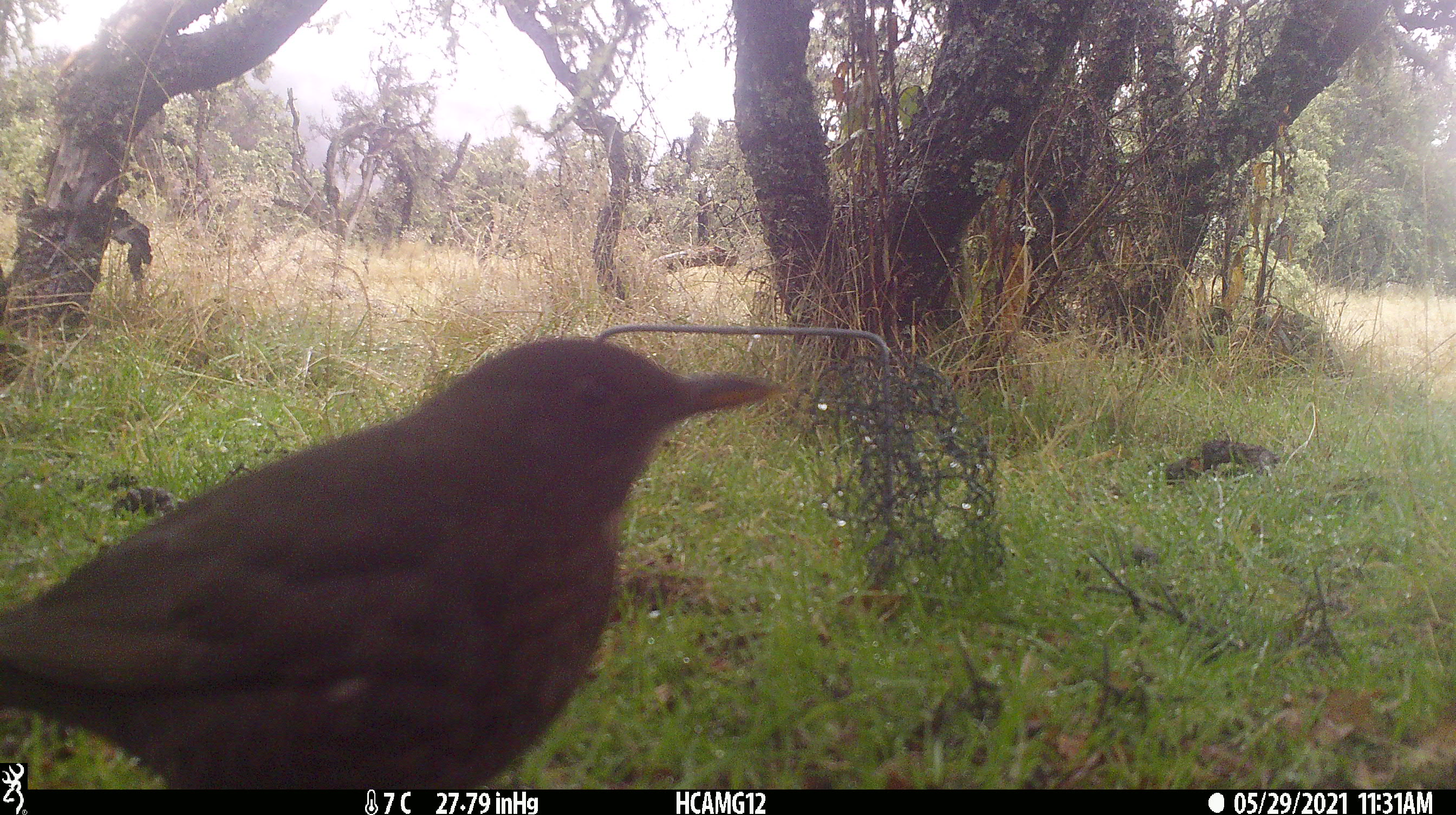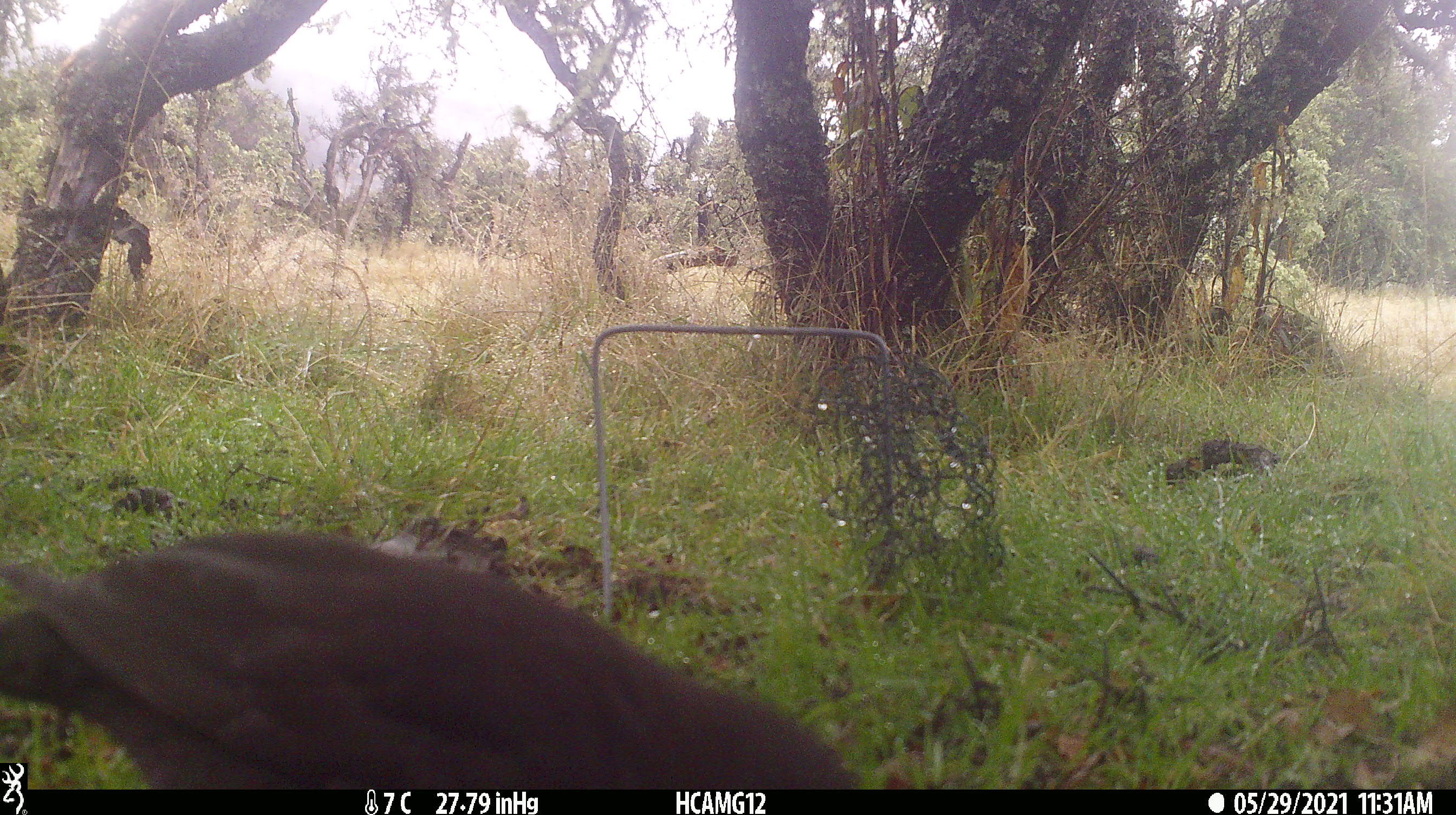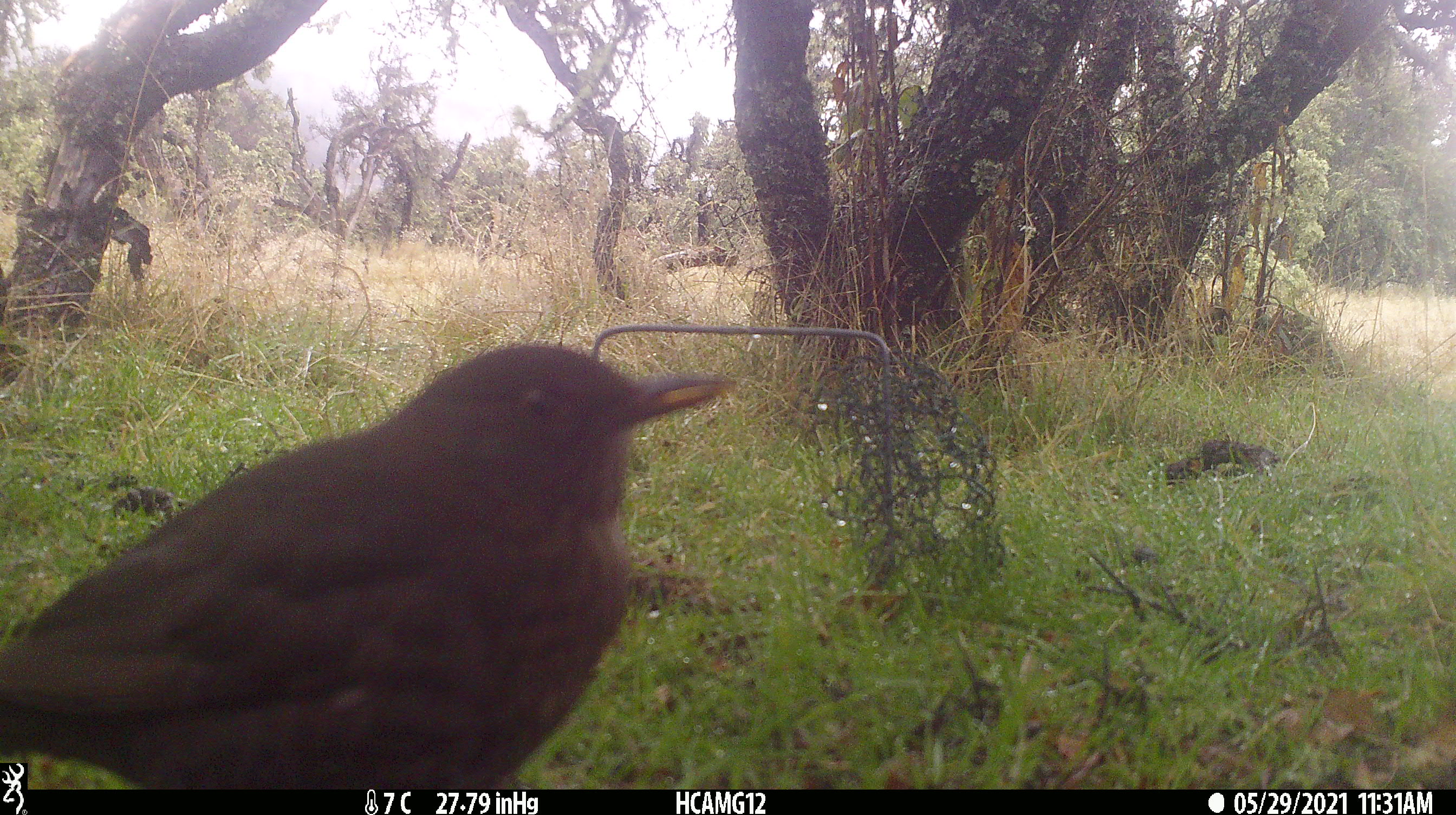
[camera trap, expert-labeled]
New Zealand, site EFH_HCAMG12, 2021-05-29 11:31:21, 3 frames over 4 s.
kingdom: Animalia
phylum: Chordata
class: Aves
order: Passeriformes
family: Turdidae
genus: Turdus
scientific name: Turdus merula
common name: eurasian blackbird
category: blackbird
Blackbird (eurasian blackbird) (Turdus merula).